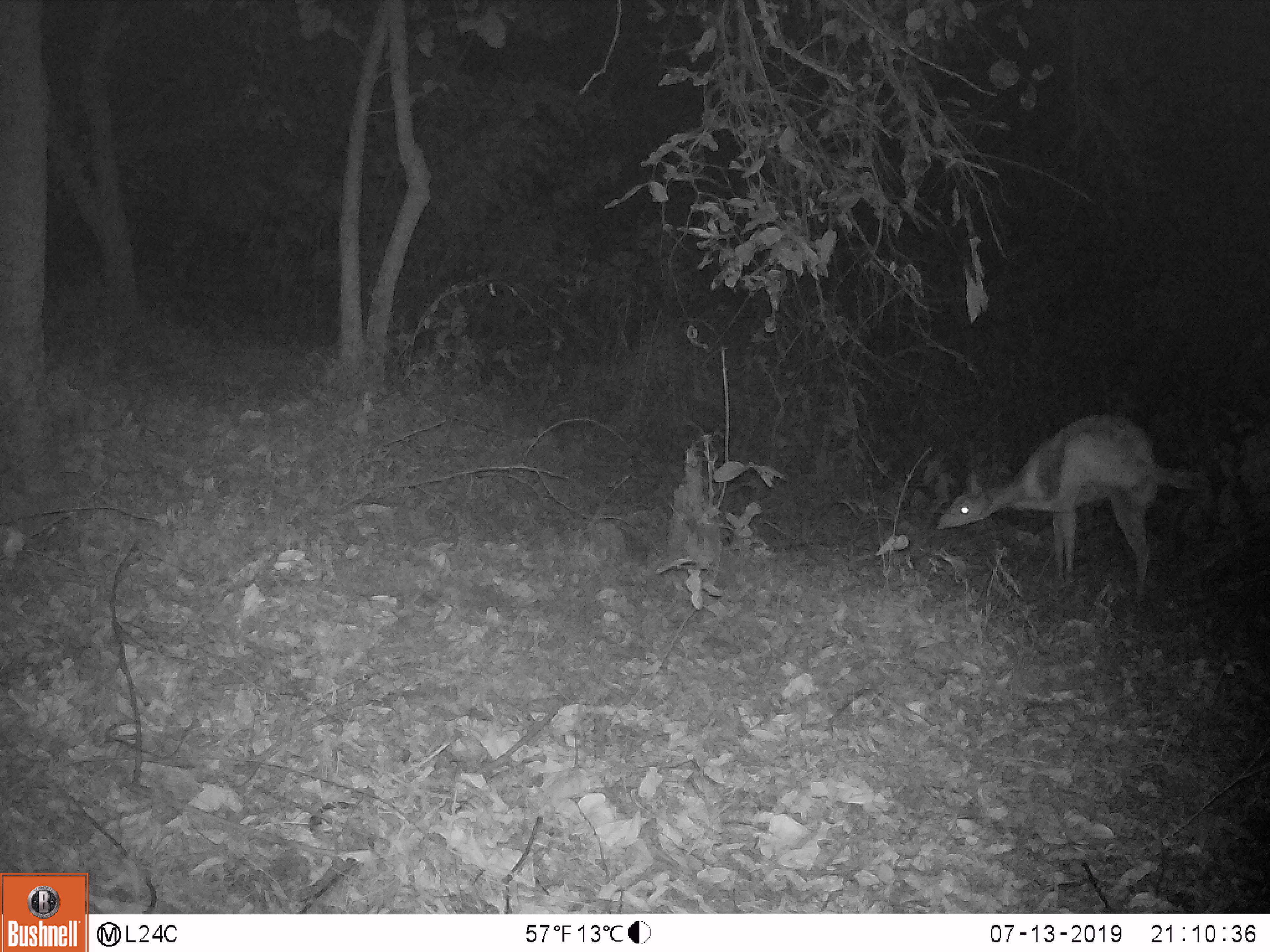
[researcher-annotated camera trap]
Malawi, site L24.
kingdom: Animalia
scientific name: Animalia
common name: other animal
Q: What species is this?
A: Other animal (Animalia).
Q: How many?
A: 1.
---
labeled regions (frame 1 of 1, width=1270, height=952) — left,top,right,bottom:
other animal: 931,404,1164,600